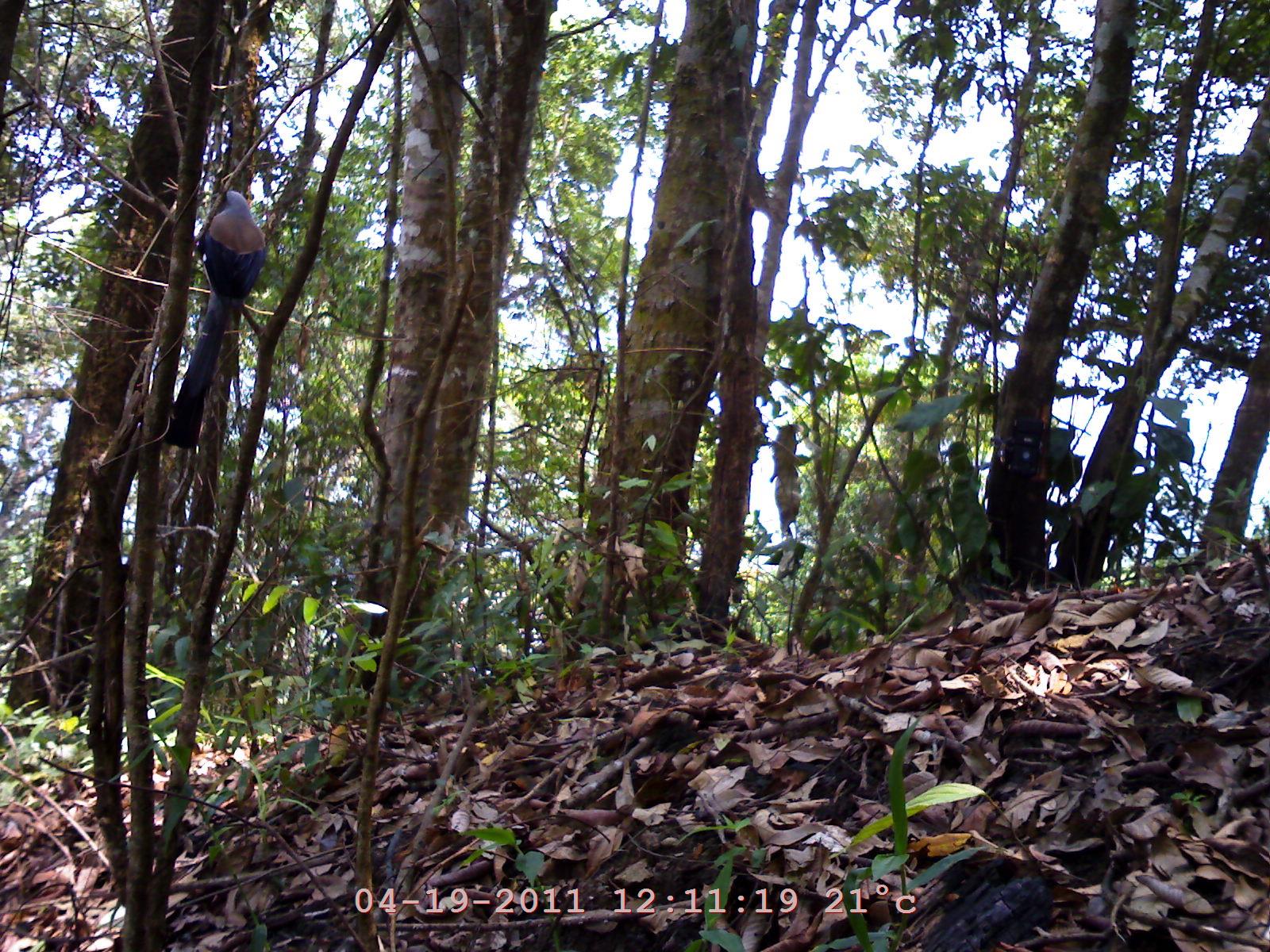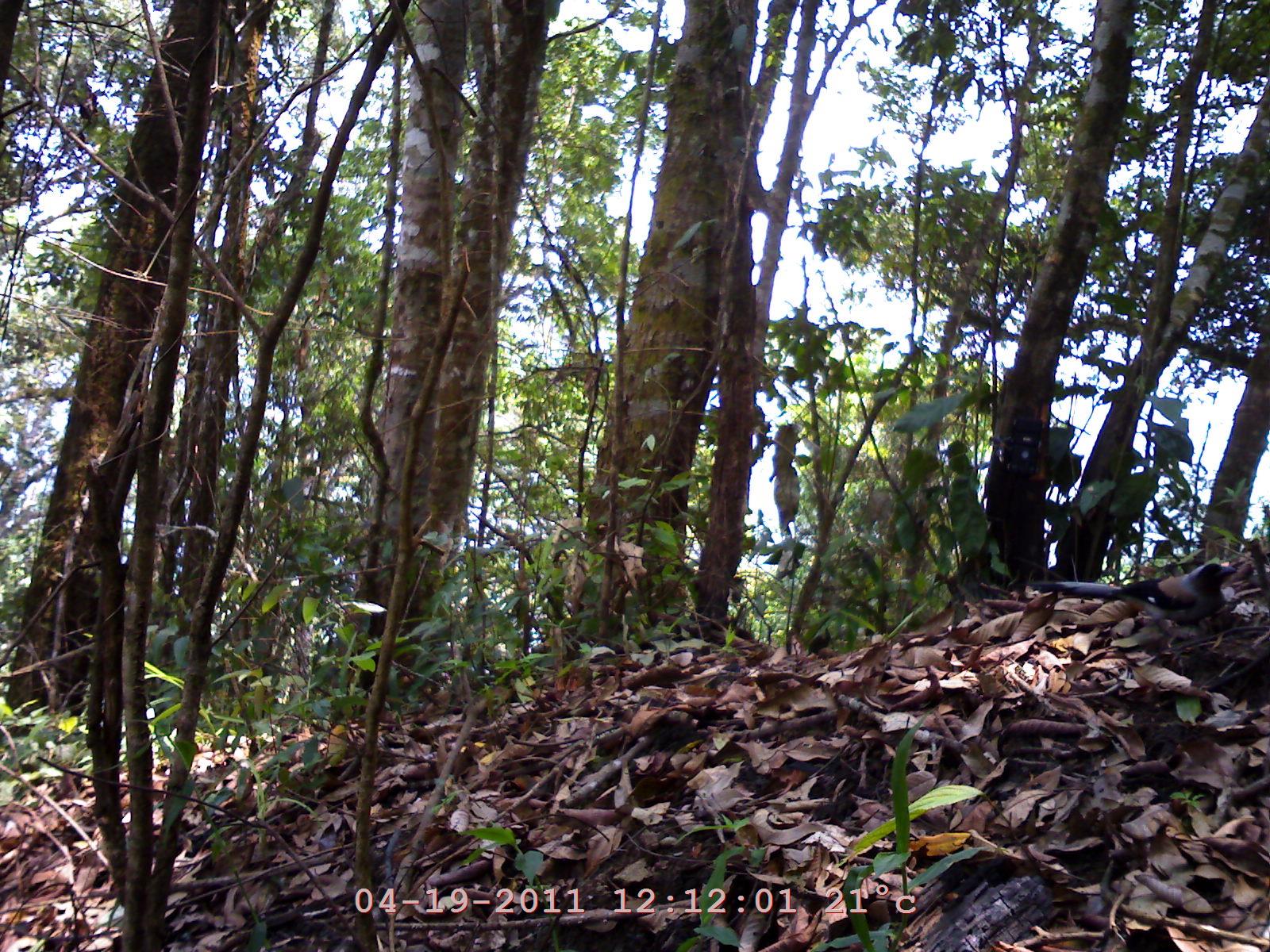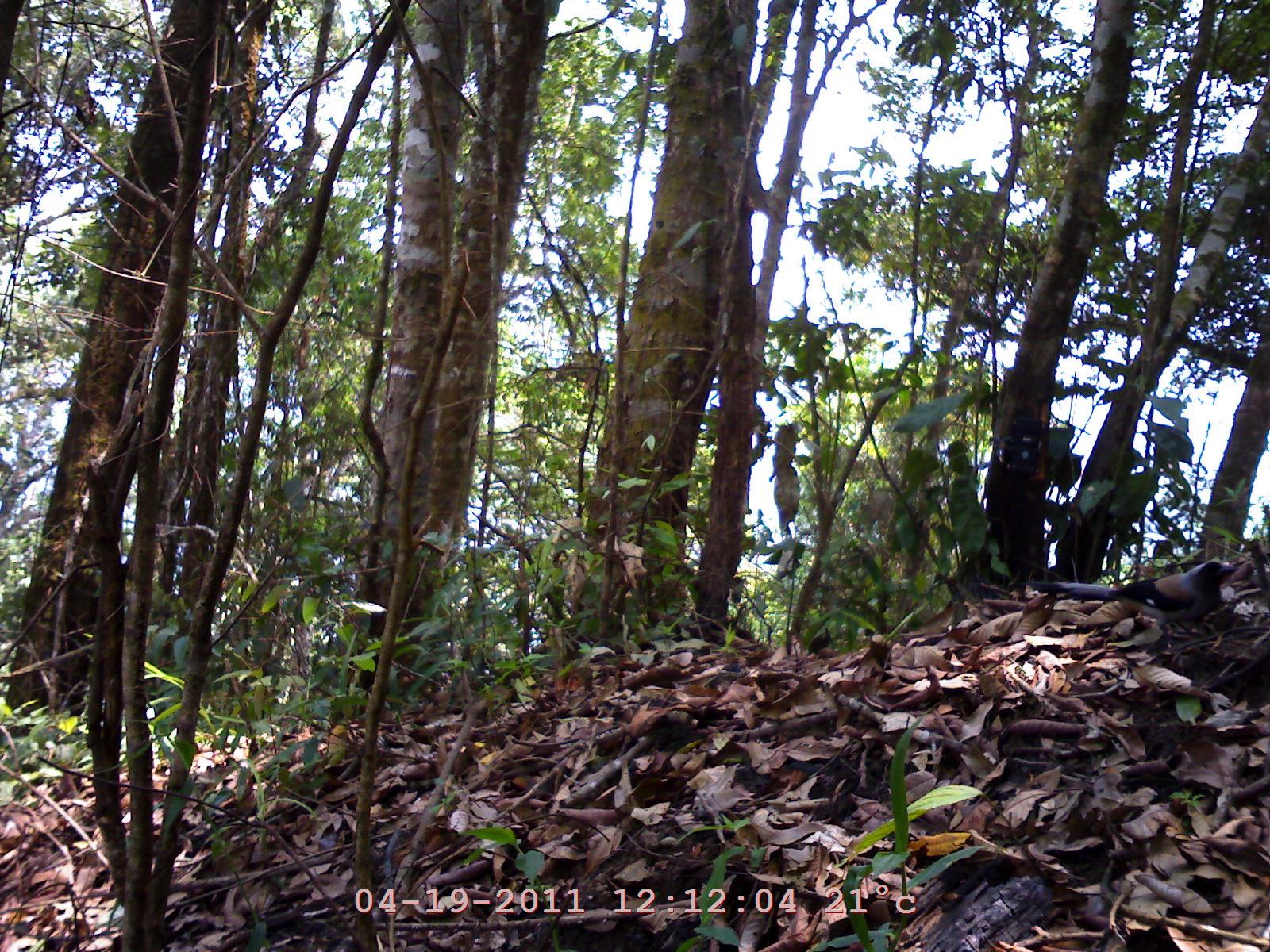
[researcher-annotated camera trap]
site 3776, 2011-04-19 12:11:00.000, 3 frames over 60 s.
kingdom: Animalia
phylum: Chordata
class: Aves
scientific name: Aves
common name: bird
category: unknown bird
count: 1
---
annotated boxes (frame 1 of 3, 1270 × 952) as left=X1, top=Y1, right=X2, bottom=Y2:
unknown bird: left=162, top=189, right=266, bottom=448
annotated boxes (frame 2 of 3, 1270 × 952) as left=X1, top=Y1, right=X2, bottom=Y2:
unknown bird: left=1019, top=561, right=1237, bottom=627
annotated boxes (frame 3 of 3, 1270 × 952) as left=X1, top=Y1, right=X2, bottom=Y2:
unknown bird: left=1026, top=558, right=1237, bottom=645